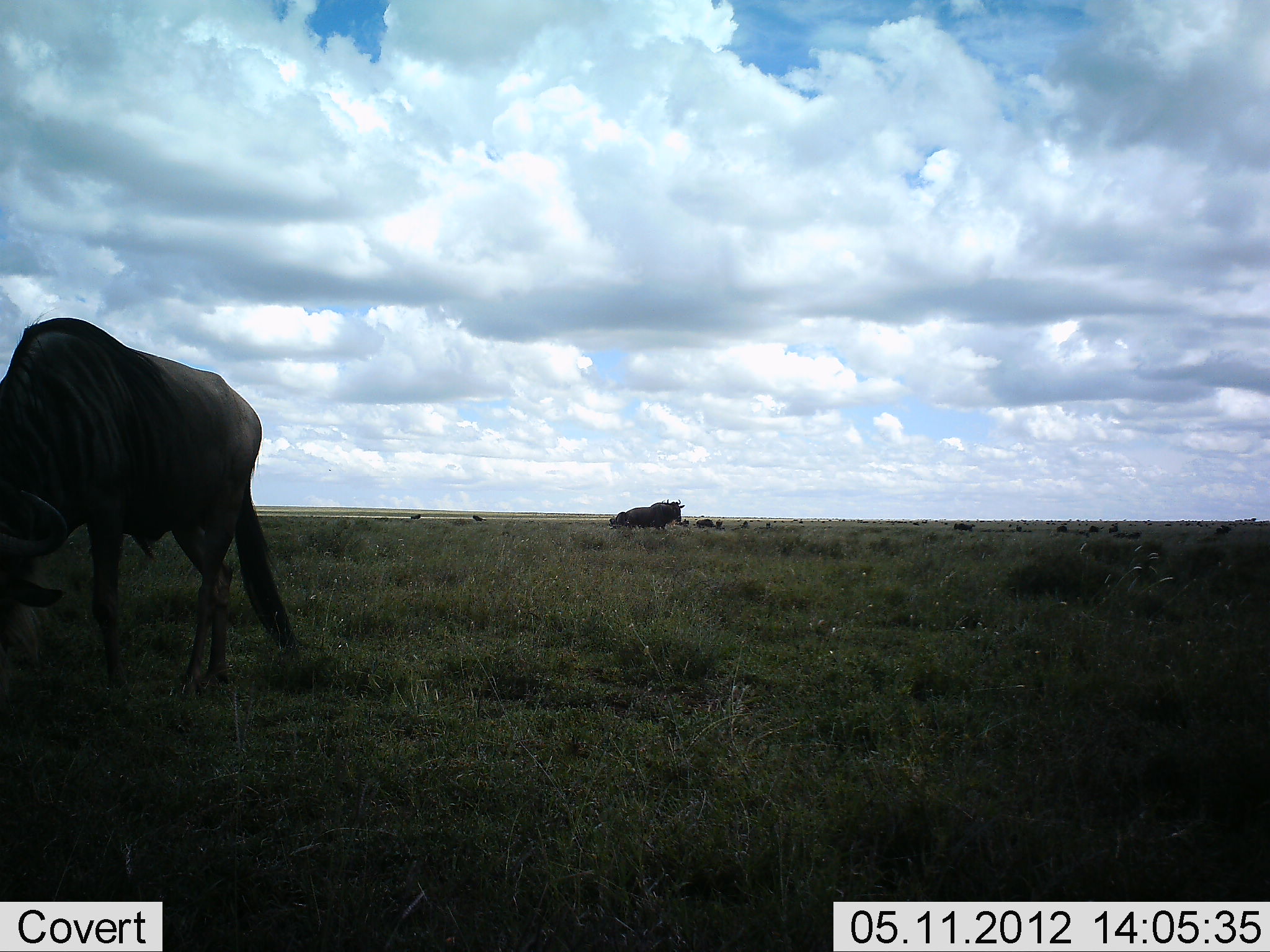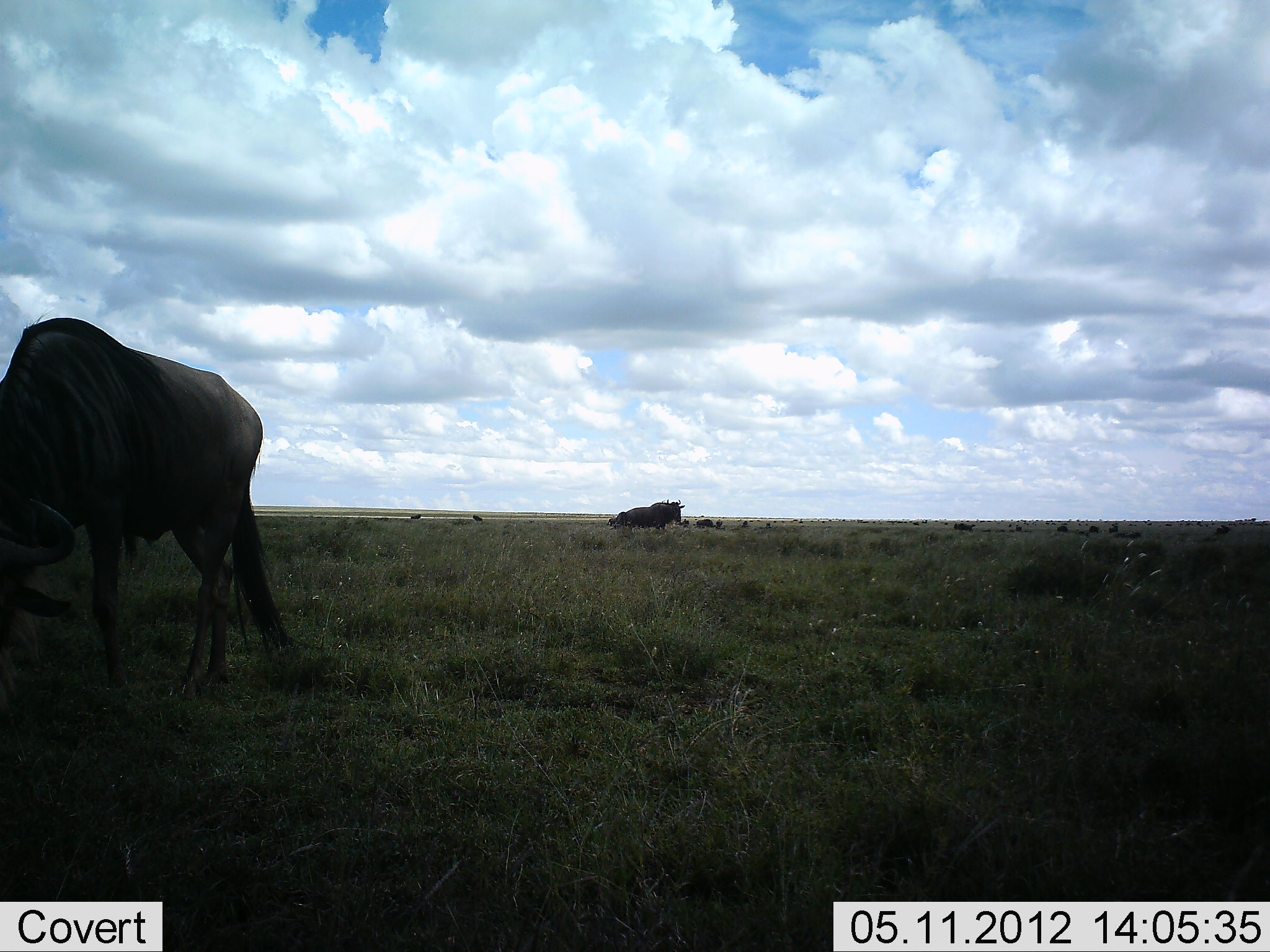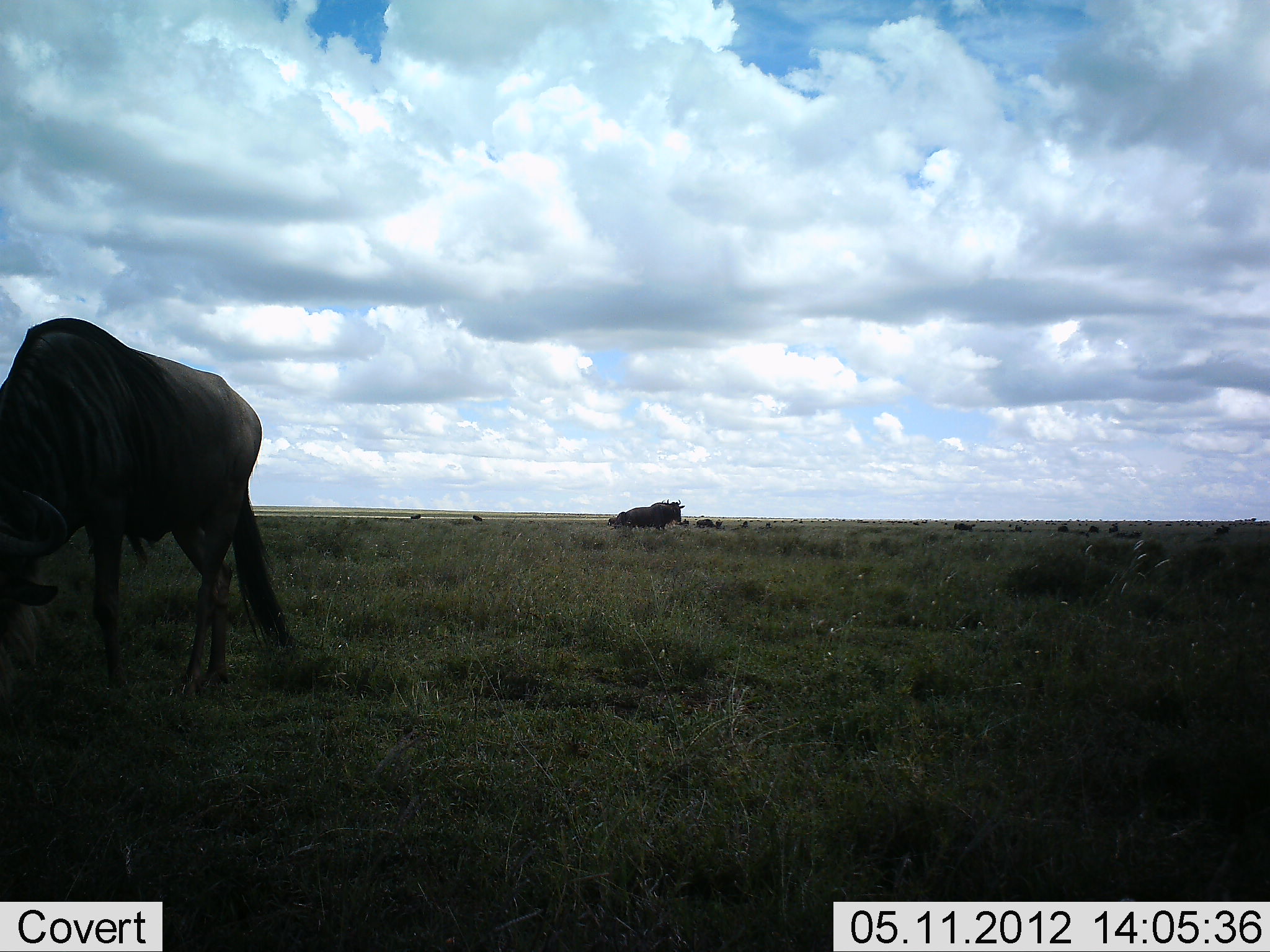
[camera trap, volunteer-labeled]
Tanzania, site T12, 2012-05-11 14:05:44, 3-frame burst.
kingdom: Animalia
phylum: Chordata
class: Mammalia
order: Artiodactyla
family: Bovidae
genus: Connochaetes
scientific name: Connochaetes taurinus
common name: blue wildebeest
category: wildebeest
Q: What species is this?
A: Wildebeest (blue wildebeest) (Connochaetes taurinus).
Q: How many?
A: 2.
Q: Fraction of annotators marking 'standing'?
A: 80%.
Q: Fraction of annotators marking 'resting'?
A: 0%.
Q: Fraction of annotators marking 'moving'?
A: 0%.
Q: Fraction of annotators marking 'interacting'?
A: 0%.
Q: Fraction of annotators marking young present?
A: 0%.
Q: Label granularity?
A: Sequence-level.